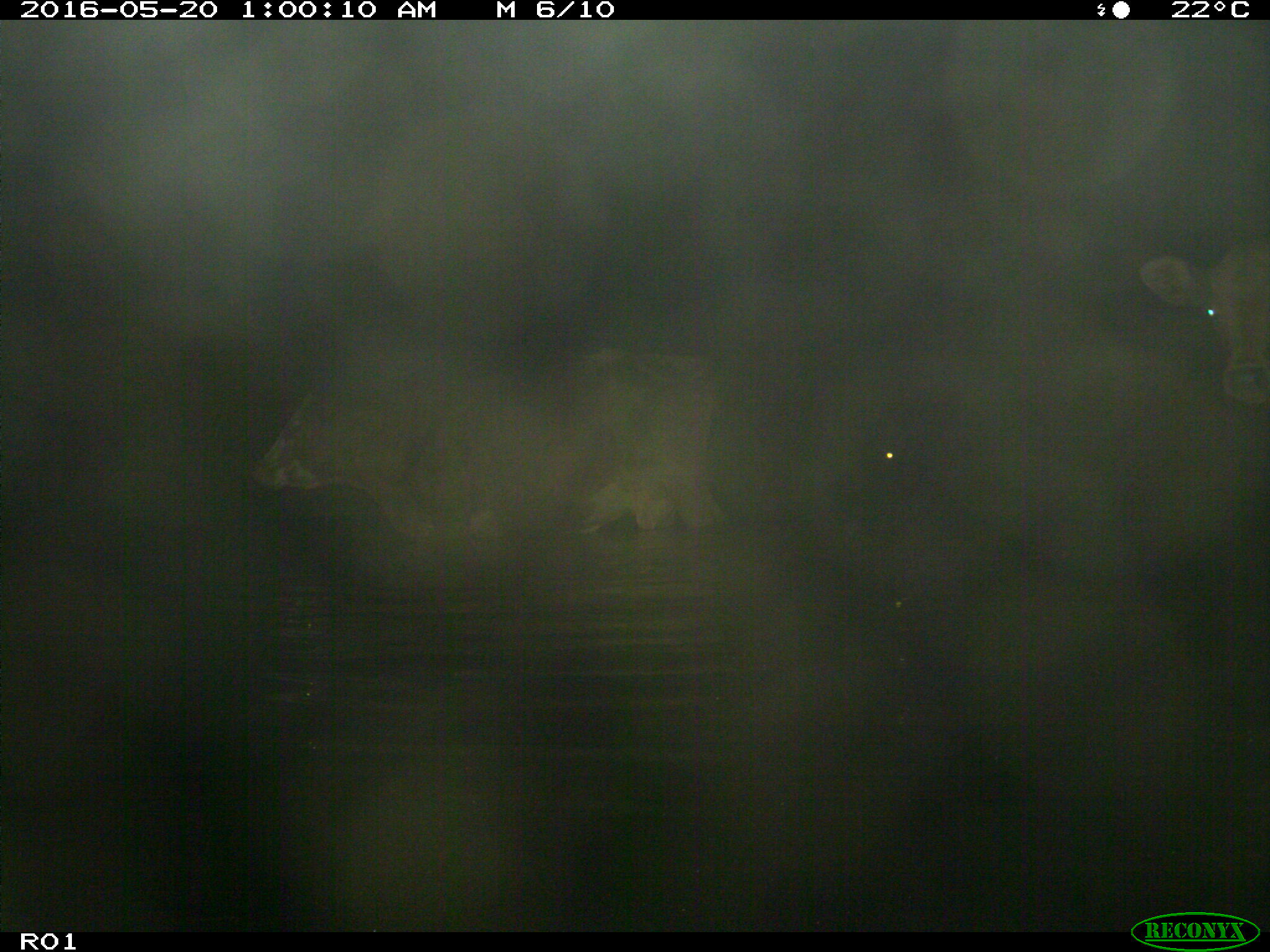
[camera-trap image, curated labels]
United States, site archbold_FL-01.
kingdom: Animalia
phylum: Chordata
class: Mammalia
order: Artiodactyla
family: Bovidae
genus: Bos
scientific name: Bos taurus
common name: domestic cow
Bos taurus (domestic cow).